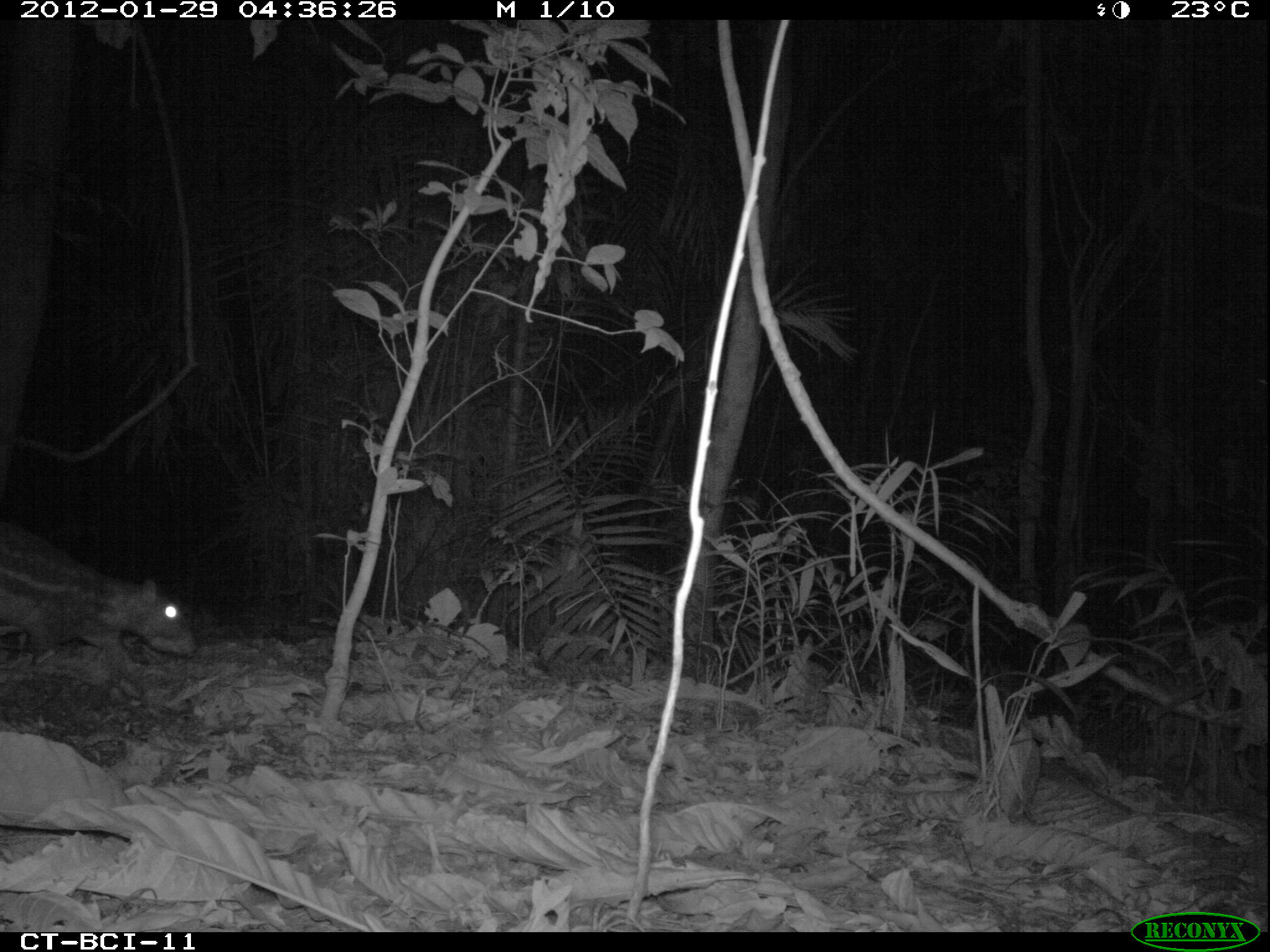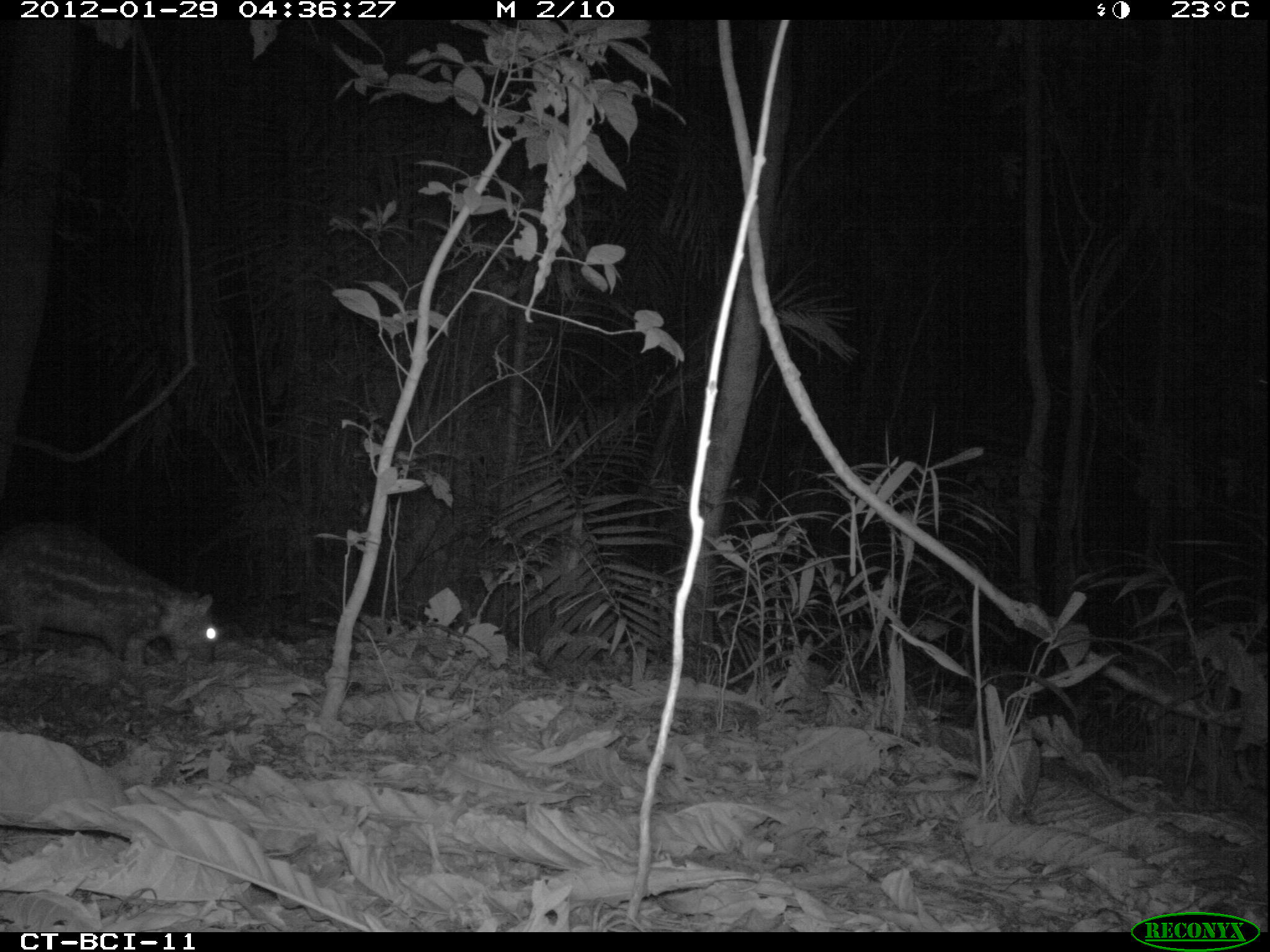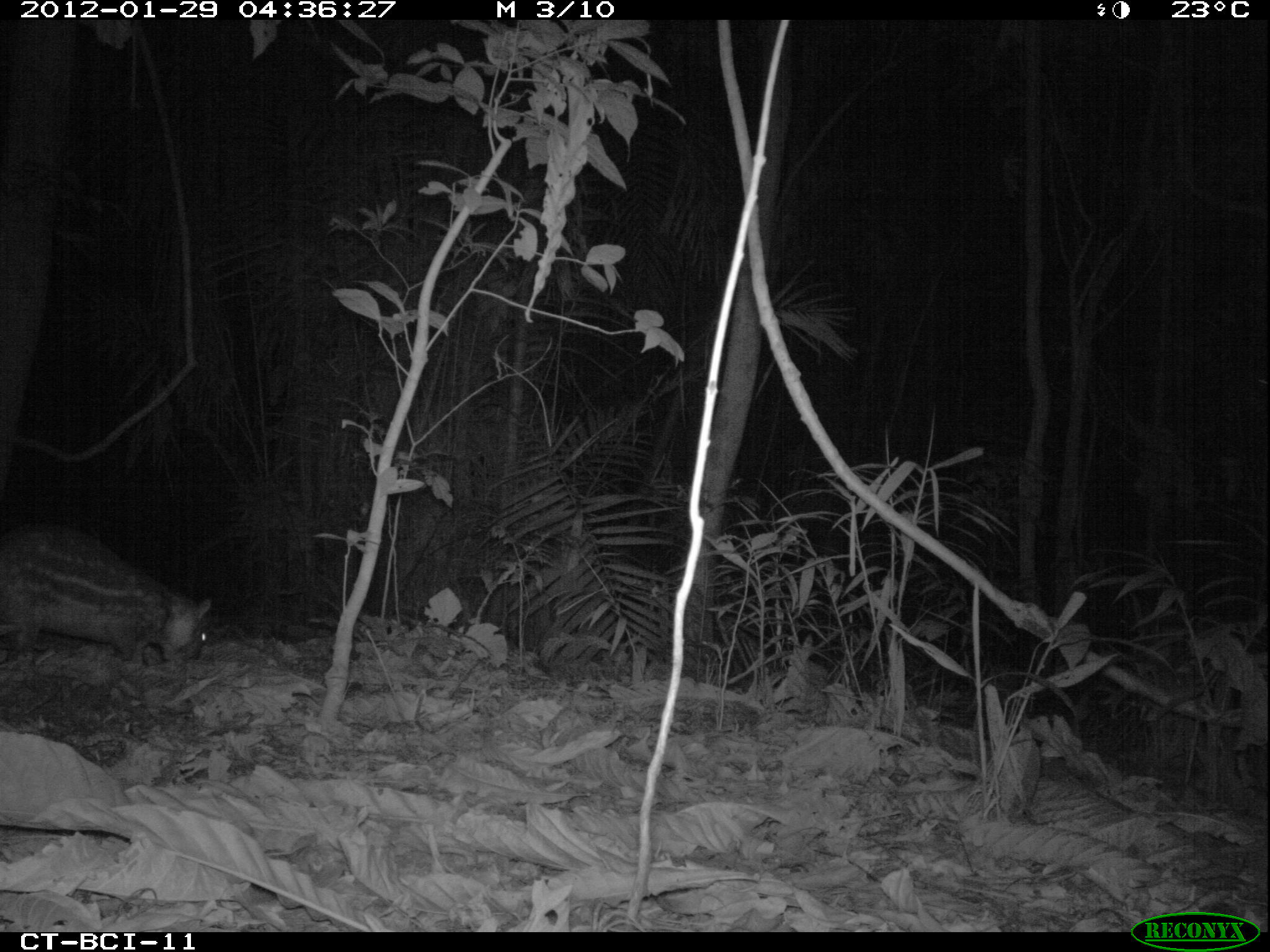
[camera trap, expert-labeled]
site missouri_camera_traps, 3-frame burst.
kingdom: Animalia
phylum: Chordata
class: Mammalia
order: Rodentia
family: Cuniculidae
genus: Cuniculus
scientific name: Cuniculus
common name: paca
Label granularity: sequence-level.